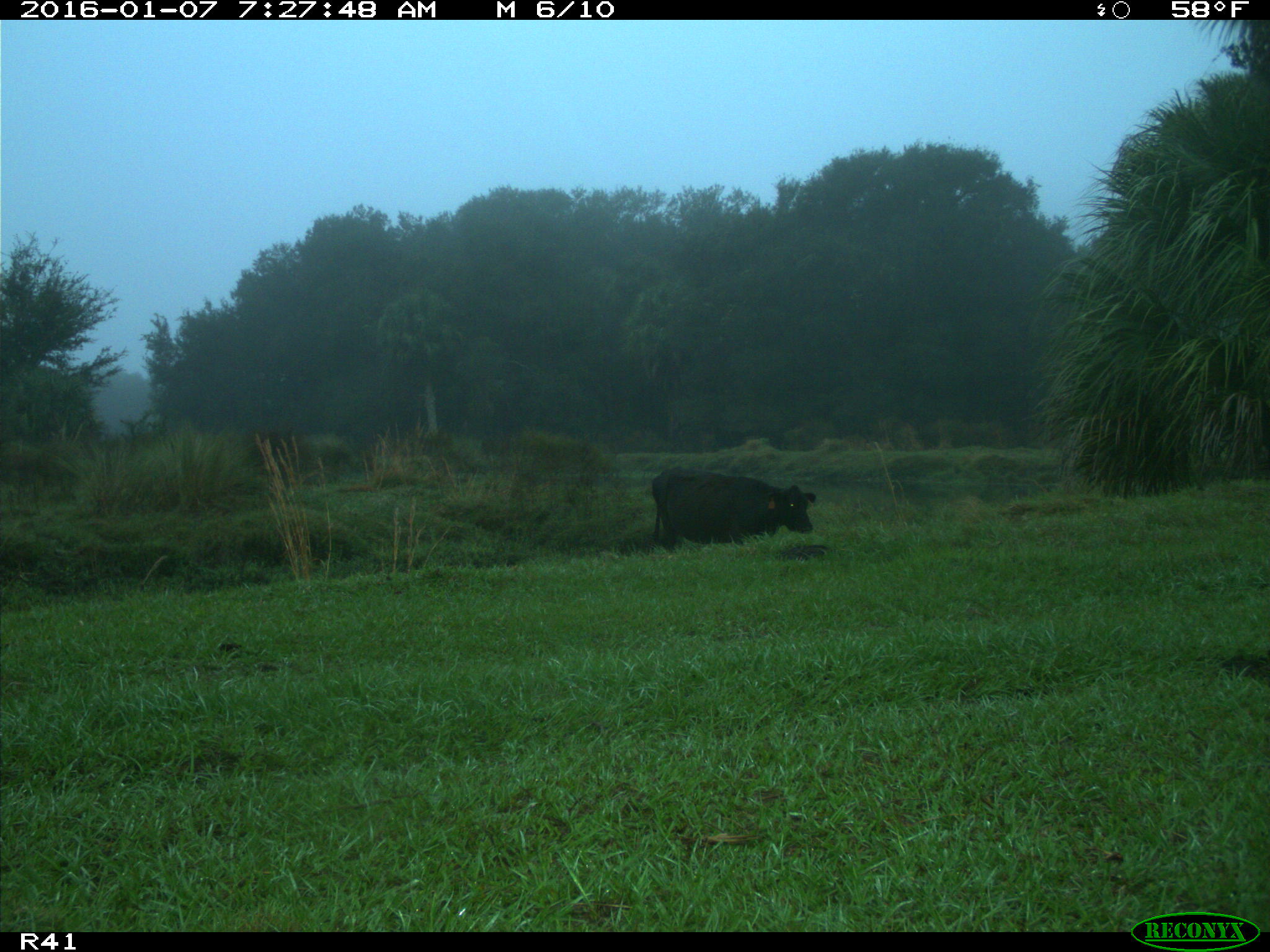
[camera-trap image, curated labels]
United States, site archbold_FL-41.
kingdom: Animalia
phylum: Chordata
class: Mammalia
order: Artiodactyla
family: Bovidae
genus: Bos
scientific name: Bos taurus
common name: domestic cow